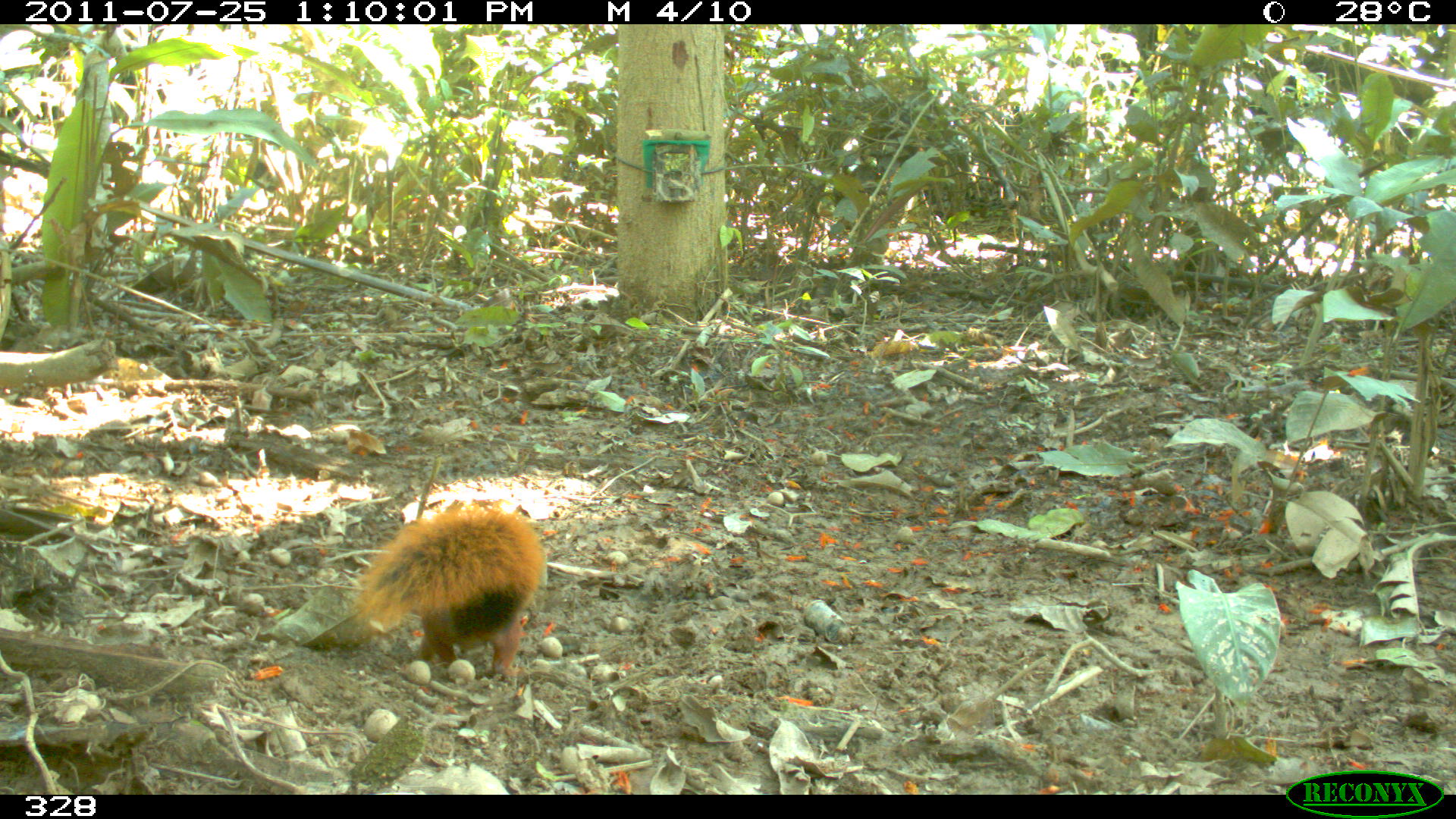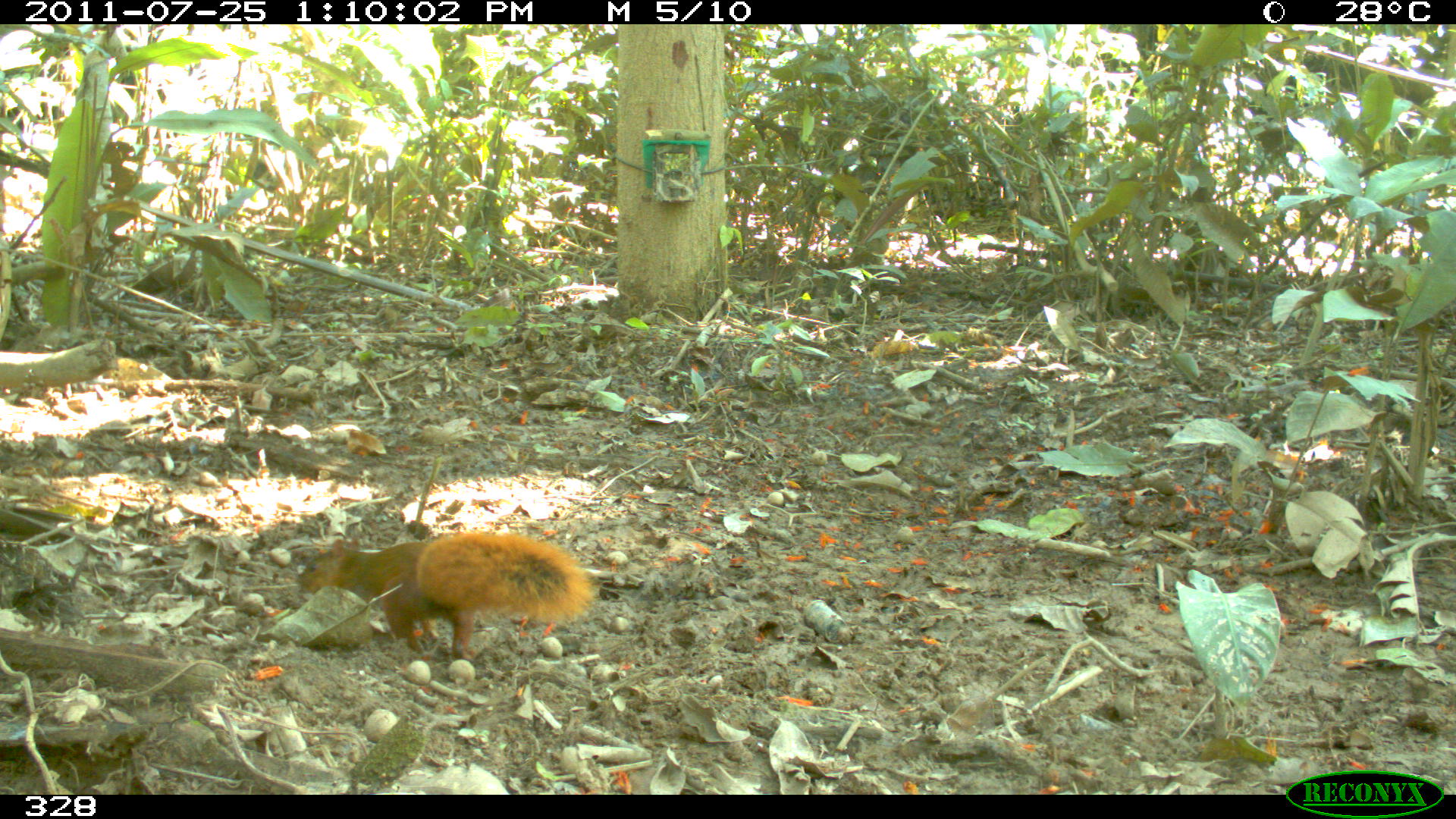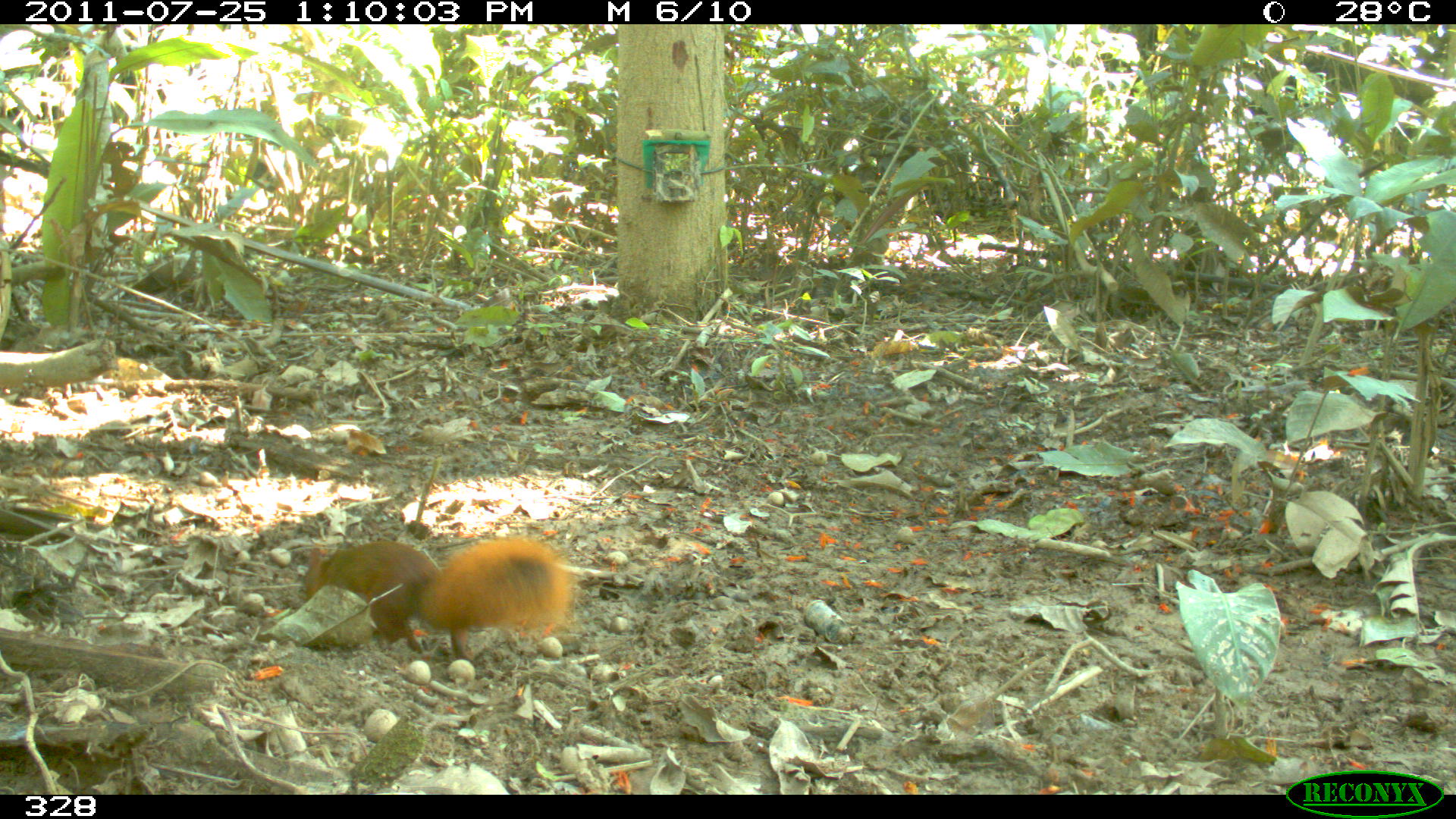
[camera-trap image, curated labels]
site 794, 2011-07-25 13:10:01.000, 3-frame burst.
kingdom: Animalia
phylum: Chordata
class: Mammalia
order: Rodentia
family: Sciuridae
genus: Sciurus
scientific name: Sciurus spadiceus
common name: southern amazon red squirrel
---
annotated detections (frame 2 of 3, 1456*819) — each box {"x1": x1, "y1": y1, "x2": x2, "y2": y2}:
sciurus spadiceus: {"x1": 297, "y1": 530, "x2": 594, "y2": 659}